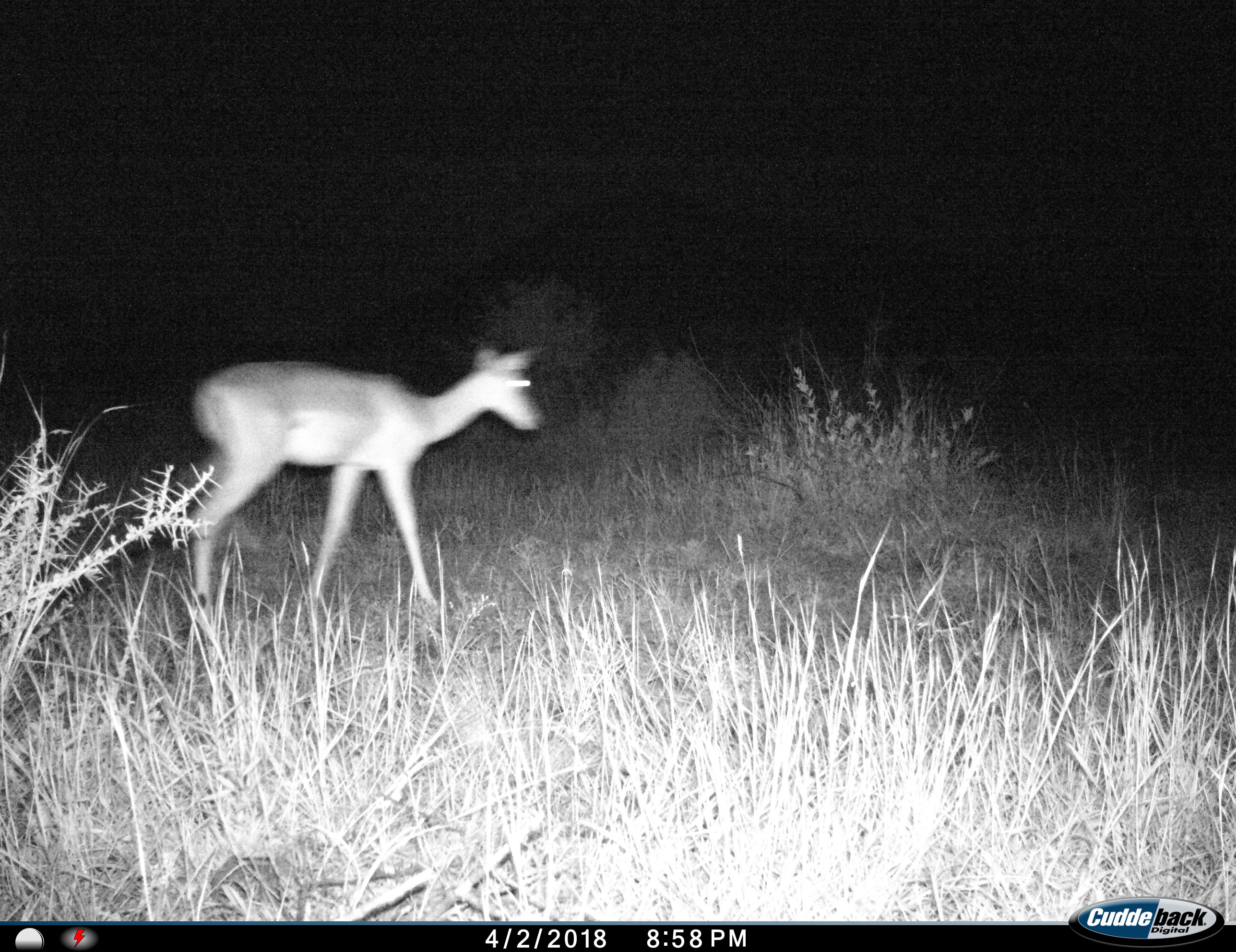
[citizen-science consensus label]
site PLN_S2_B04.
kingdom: Animalia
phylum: Chordata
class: Mammalia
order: Artiodactyla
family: Bovidae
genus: Aepyceros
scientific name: Aepyceros melampus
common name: impala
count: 1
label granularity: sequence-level